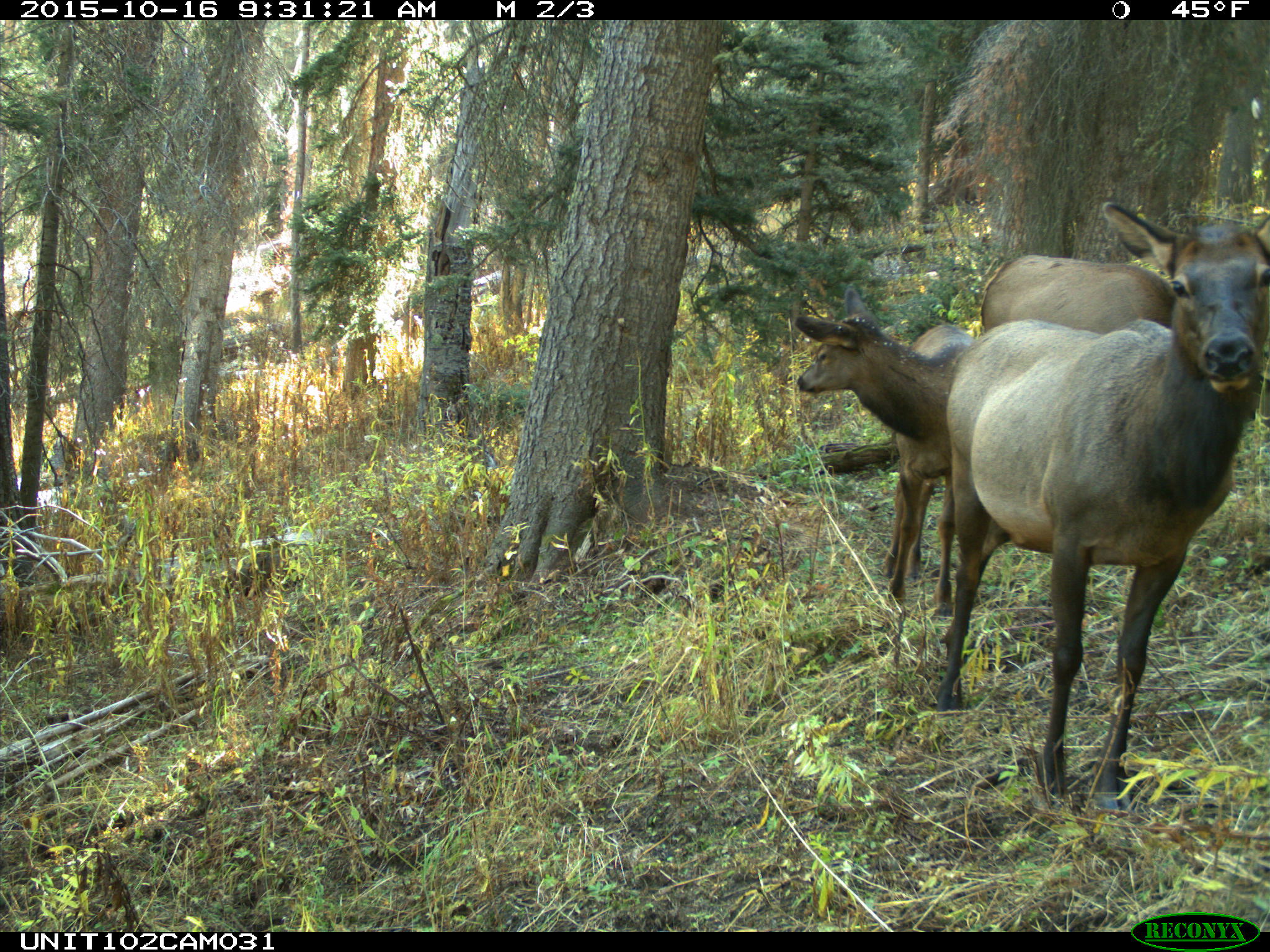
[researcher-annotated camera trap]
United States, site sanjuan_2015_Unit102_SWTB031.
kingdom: Animalia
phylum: Chordata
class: Mammalia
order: Artiodactyla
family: Cervidae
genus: Cervus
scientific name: Cervus elaphus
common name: red deer